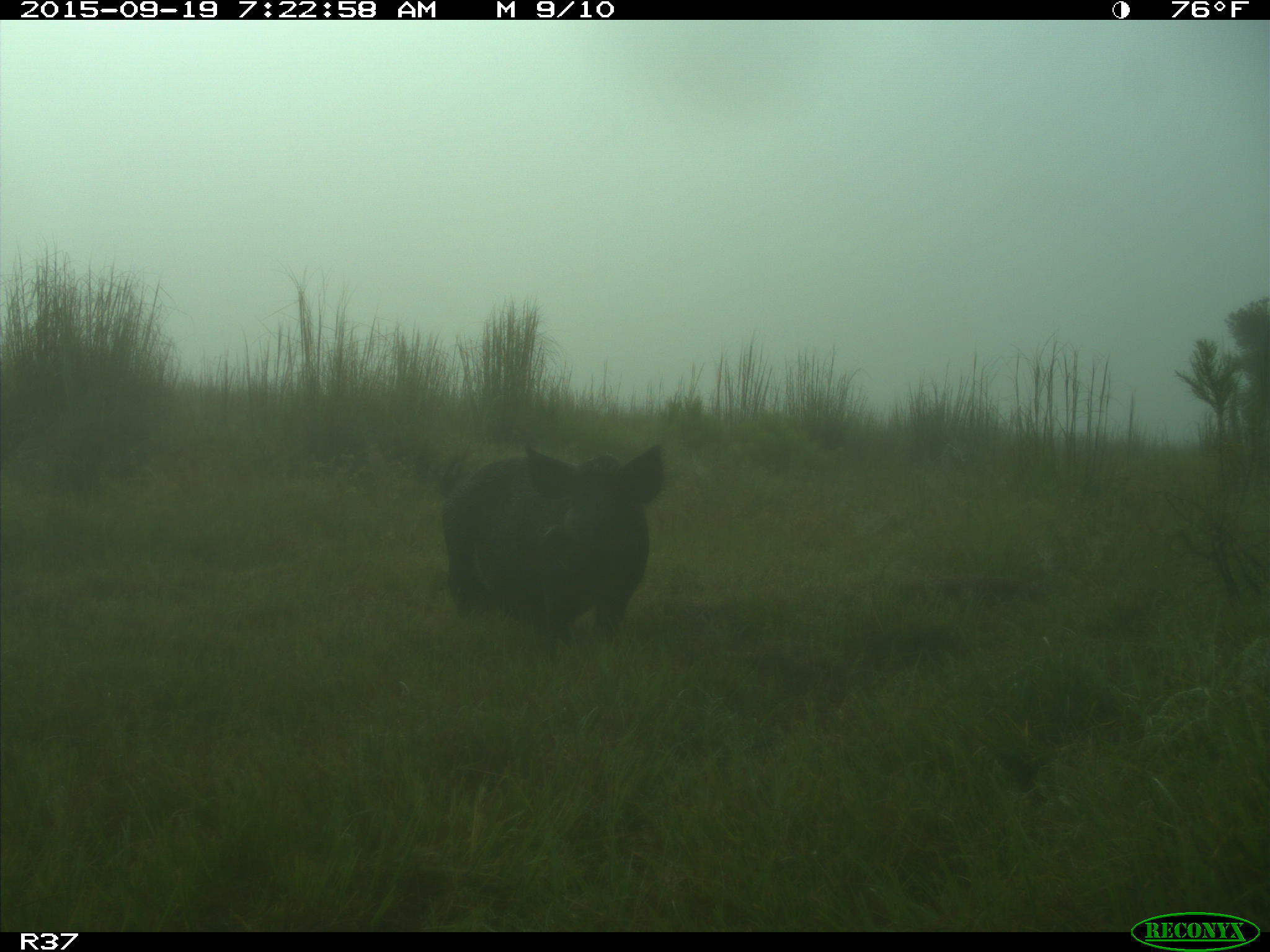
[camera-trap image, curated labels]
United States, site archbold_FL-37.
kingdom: Animalia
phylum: Chordata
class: Mammalia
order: Artiodactyla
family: Suidae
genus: Sus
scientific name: Sus scrofa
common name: wild boar